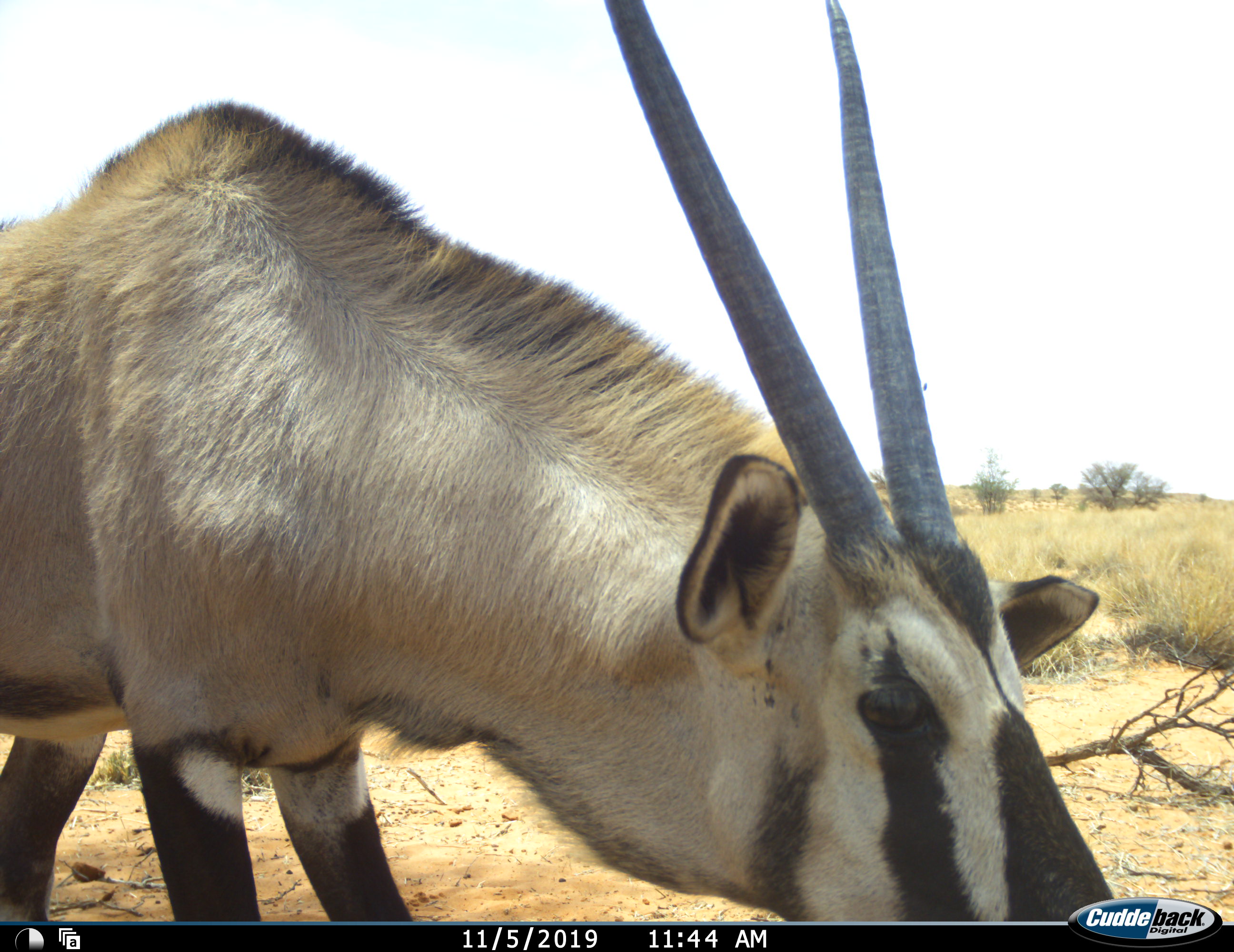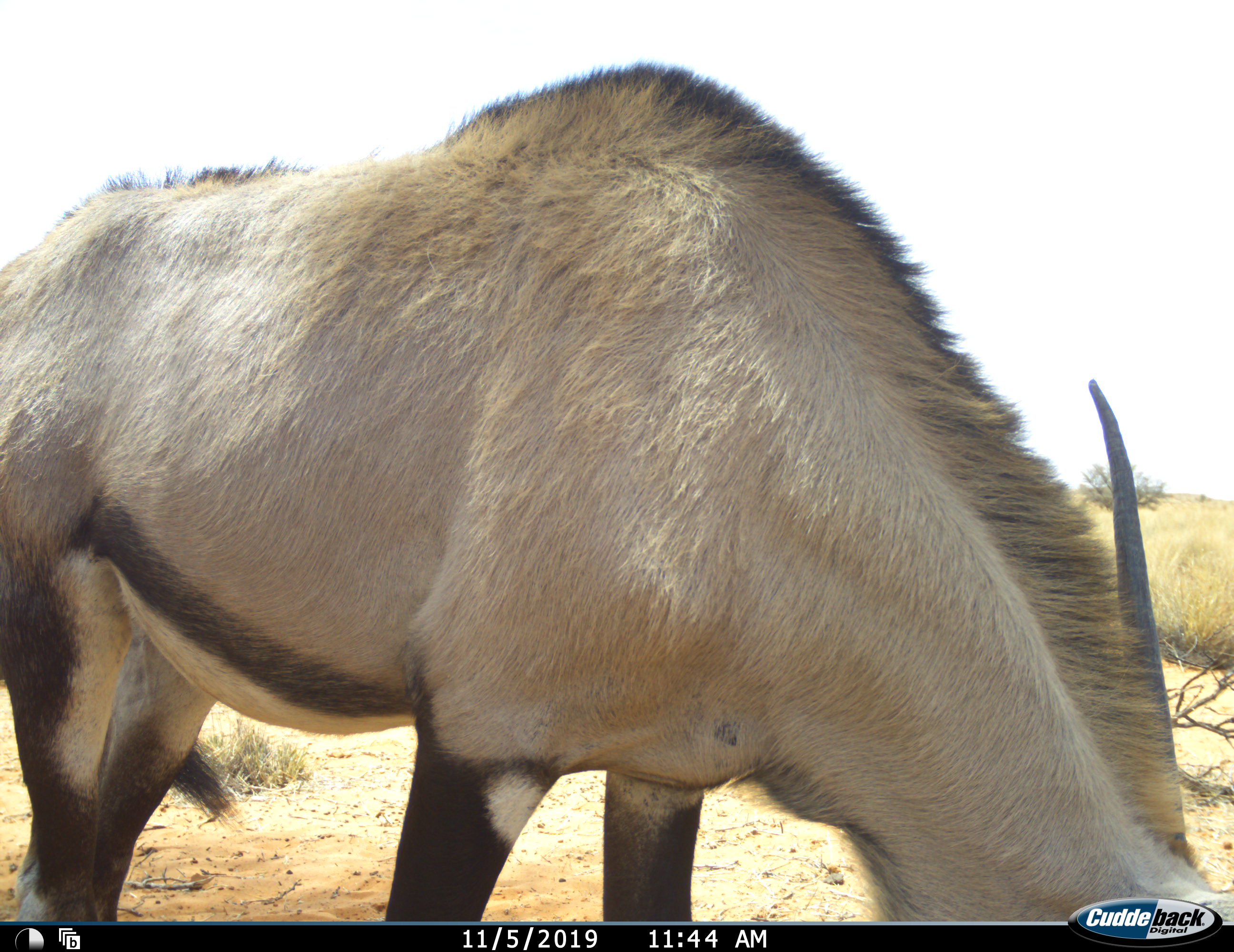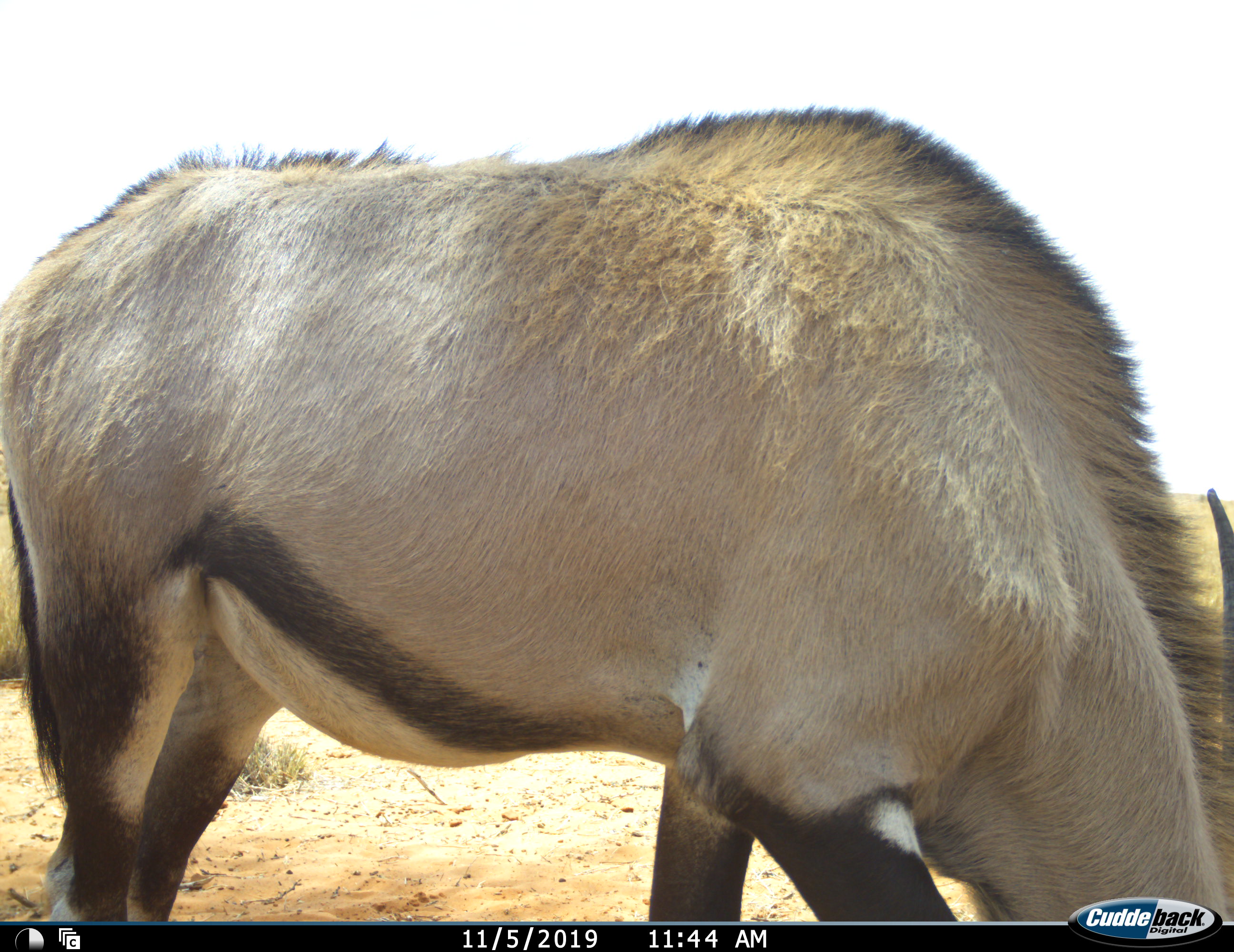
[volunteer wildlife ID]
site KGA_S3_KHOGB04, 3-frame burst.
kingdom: Animalia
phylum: Chordata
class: Mammalia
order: Artiodactyla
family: Bovidae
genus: Oryx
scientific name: Oryx gazella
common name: gemsbok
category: oryx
Oryx (gemsbok) (Oryx gazella), count 1. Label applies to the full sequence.